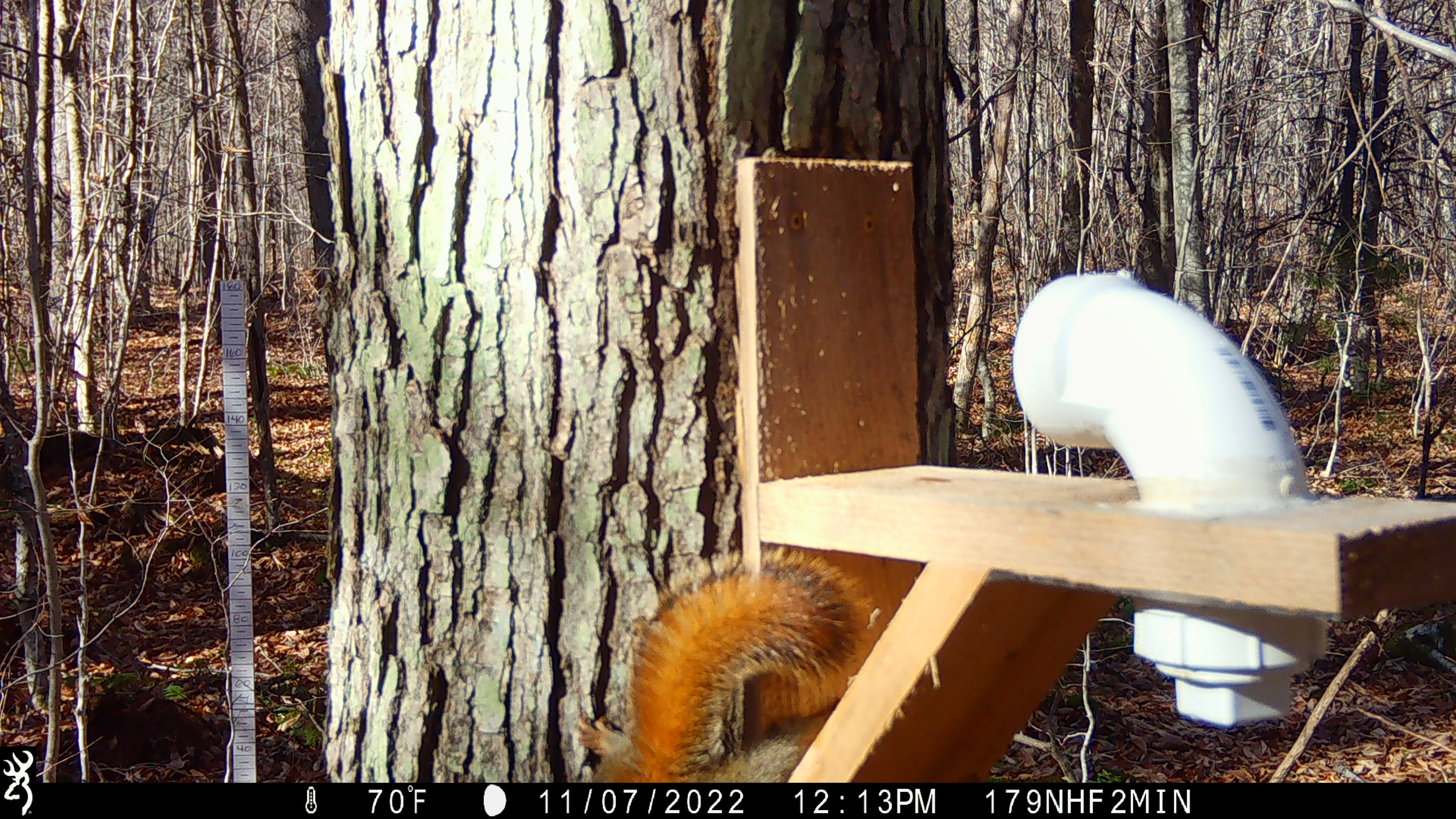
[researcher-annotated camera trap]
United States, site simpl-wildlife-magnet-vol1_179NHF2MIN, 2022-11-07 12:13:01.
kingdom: Animalia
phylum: Chordata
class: Mammalia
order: Rodentia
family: Sciuridae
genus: Tamiasciurus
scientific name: Tamiasciurus hudsonicus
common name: red squirrel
Red squirrel (Tamiasciurus hudsonicus).